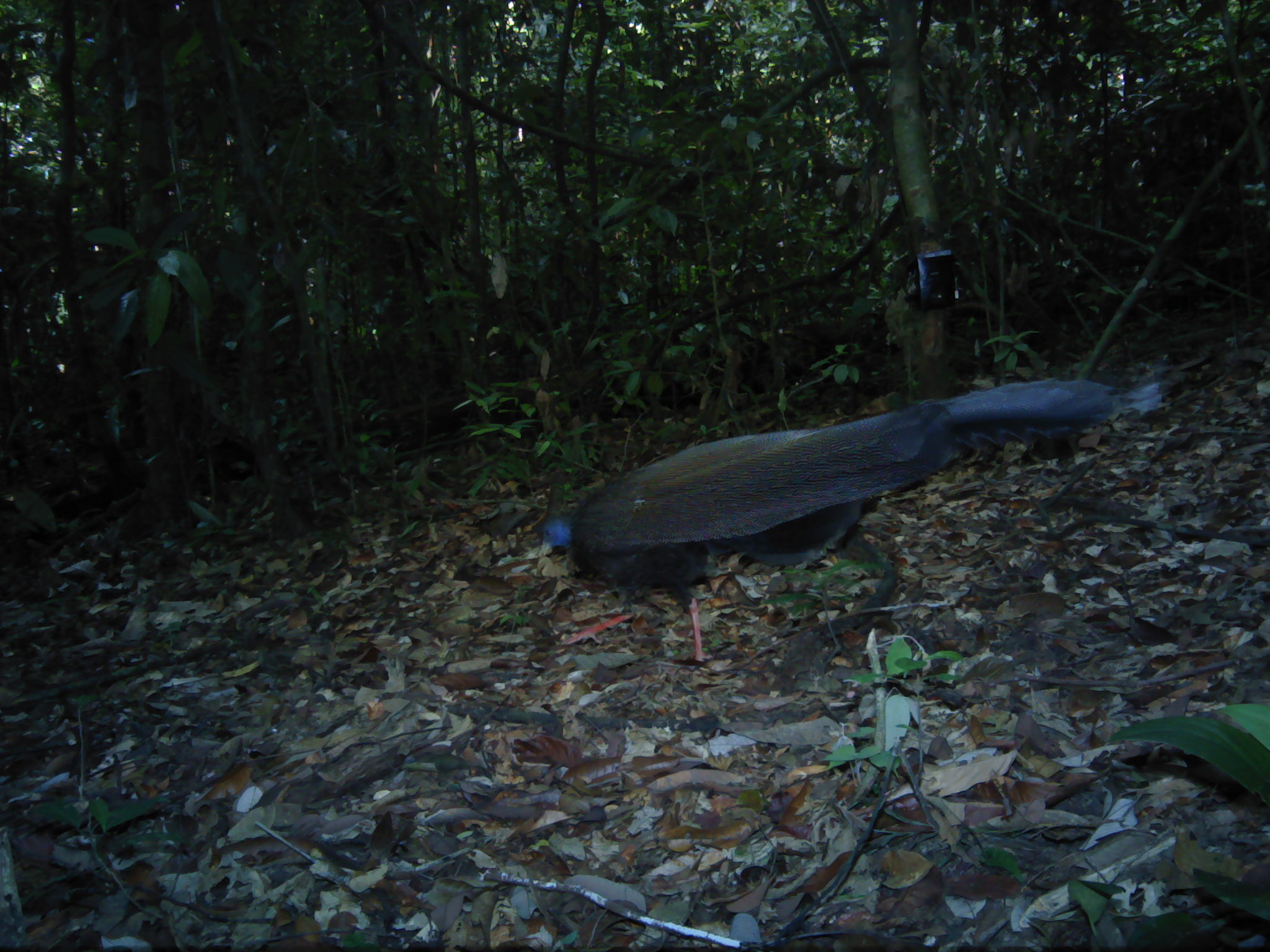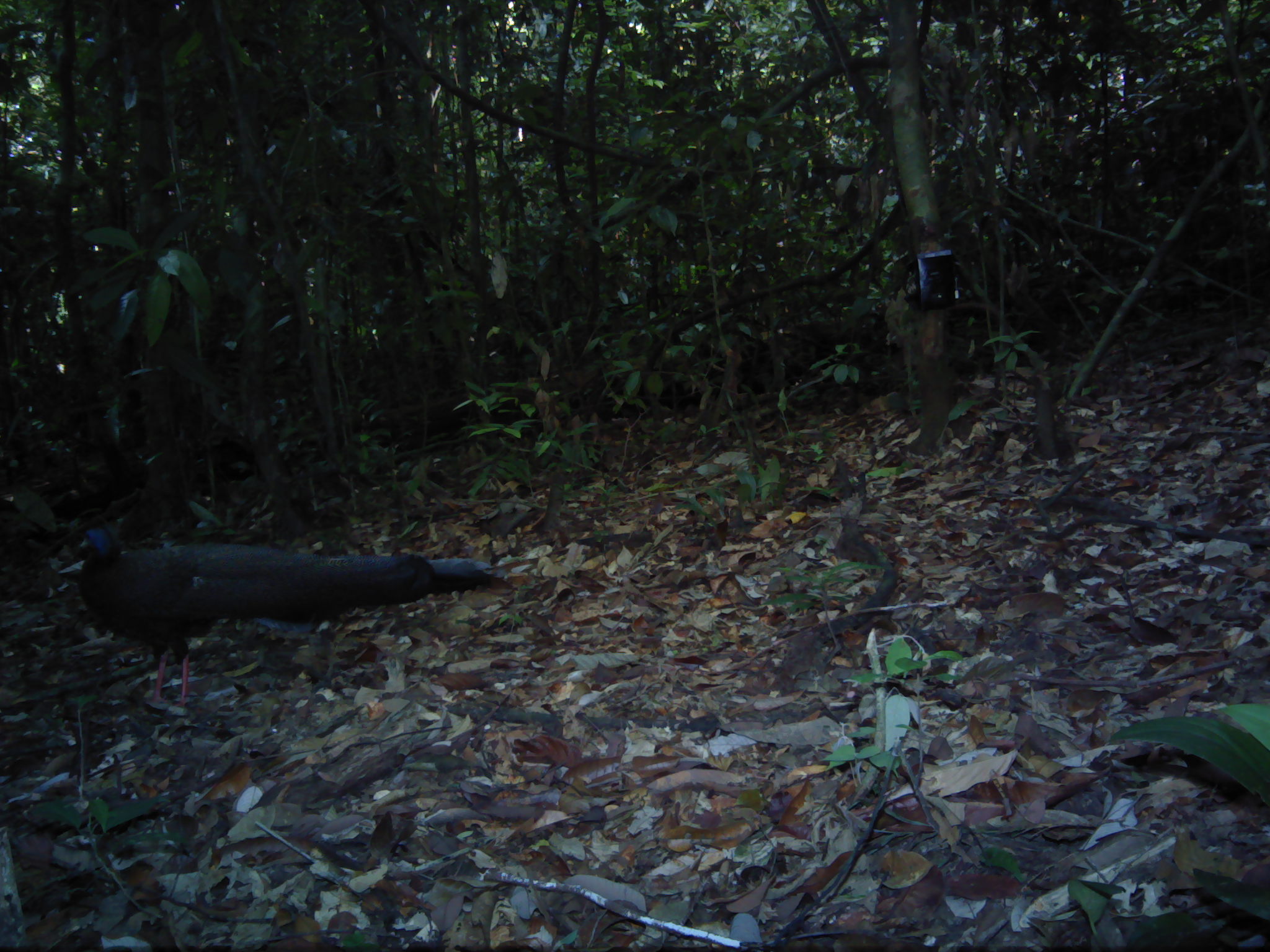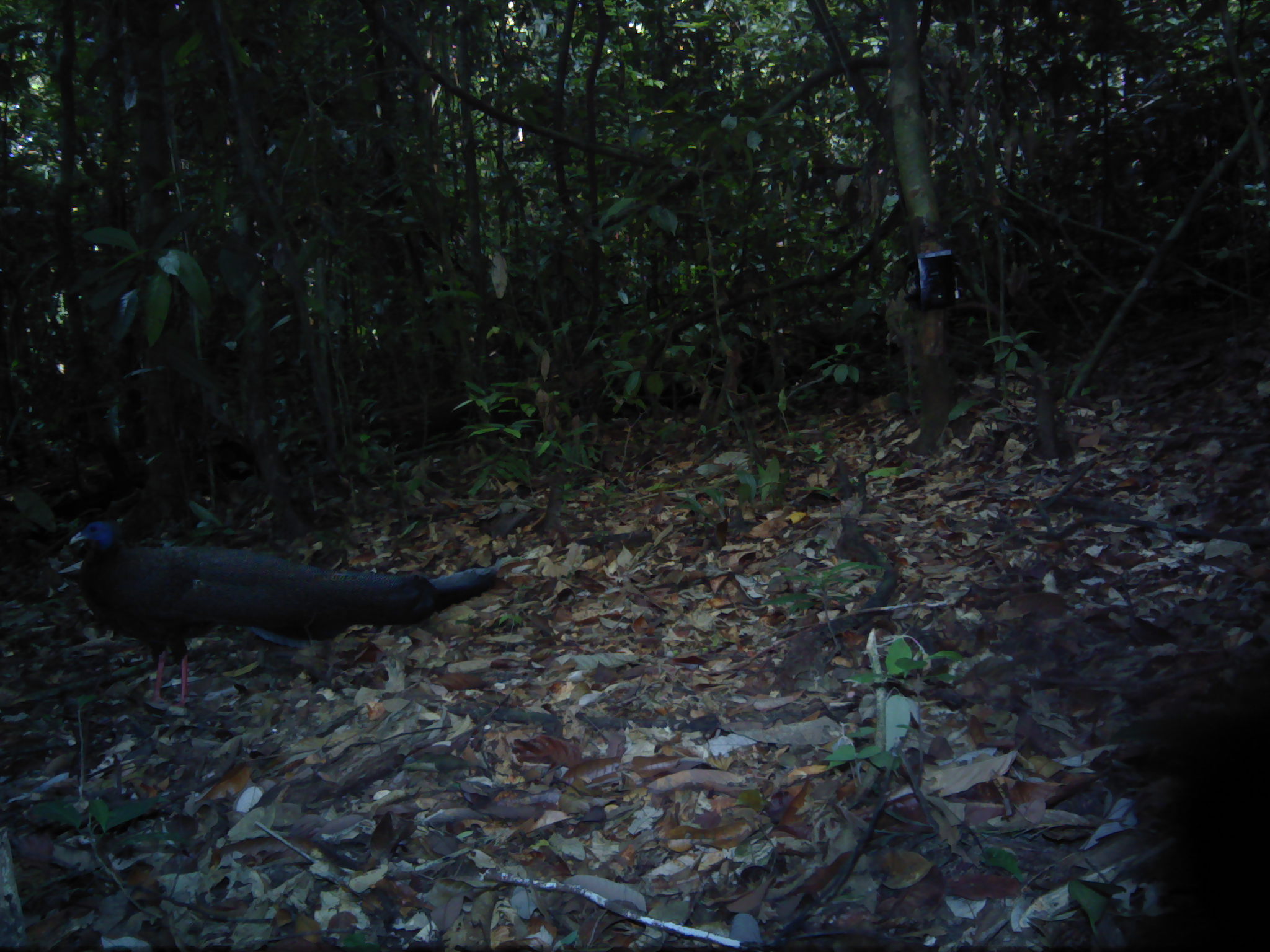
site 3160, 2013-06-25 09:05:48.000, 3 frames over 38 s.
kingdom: Animalia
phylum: Chordata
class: Aves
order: Galliformes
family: Phasianidae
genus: Argusianus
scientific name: Argusianus argus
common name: great argus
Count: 1.